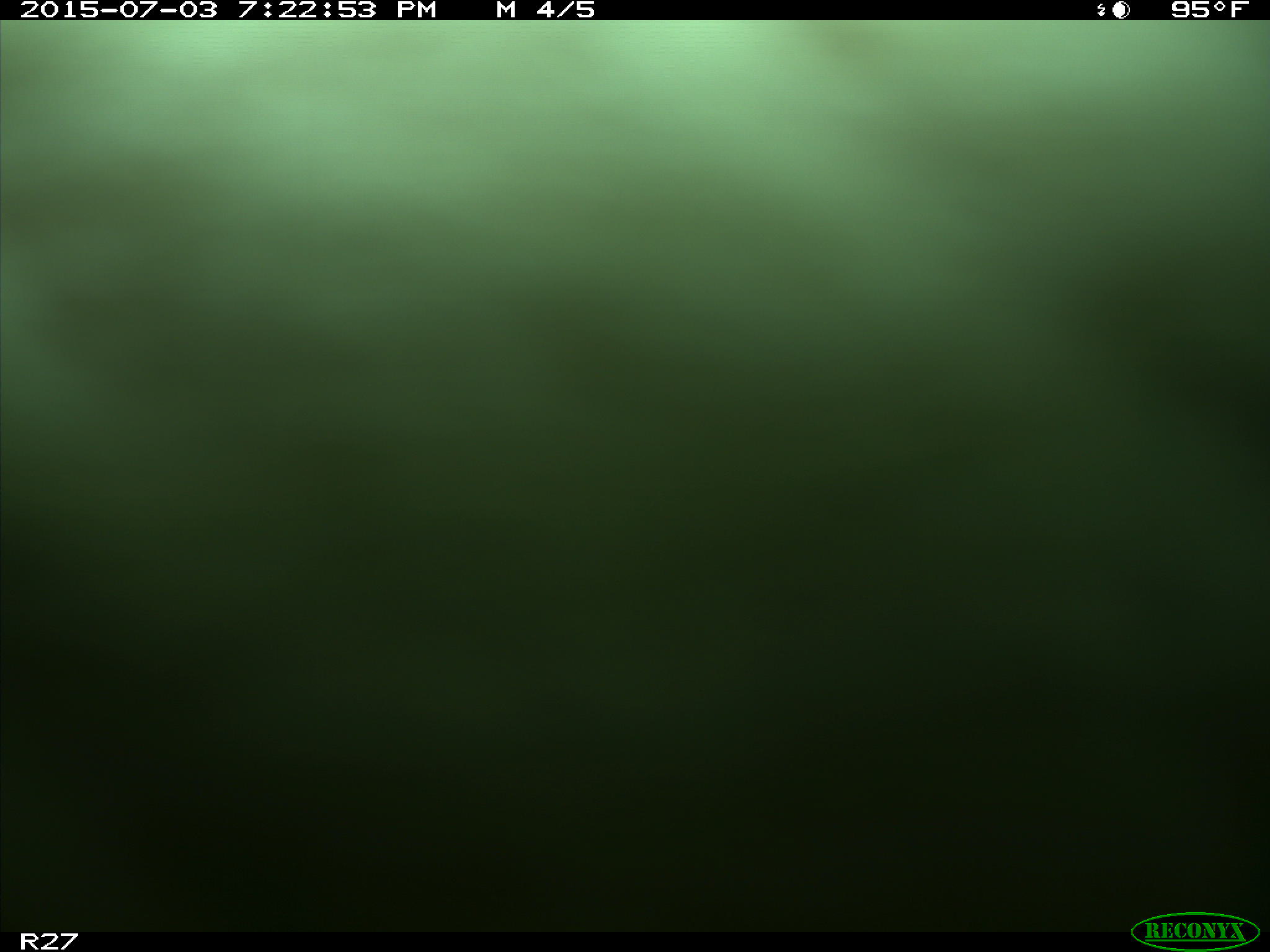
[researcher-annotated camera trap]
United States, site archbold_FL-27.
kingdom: Animalia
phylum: Chordata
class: Mammalia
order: Artiodactyla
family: Bovidae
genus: Bos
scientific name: Bos taurus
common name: domestic cow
Bos taurus (domestic cow).